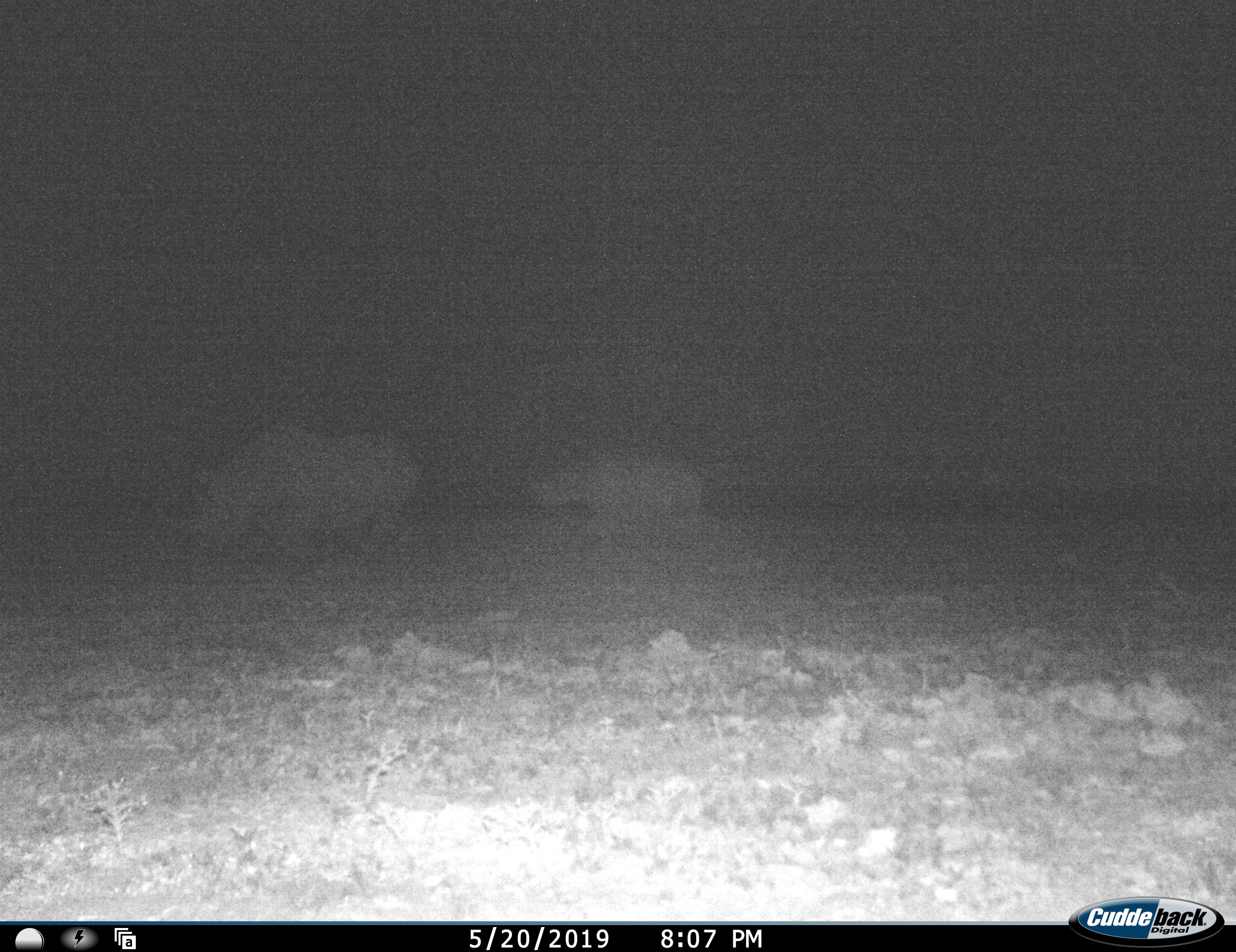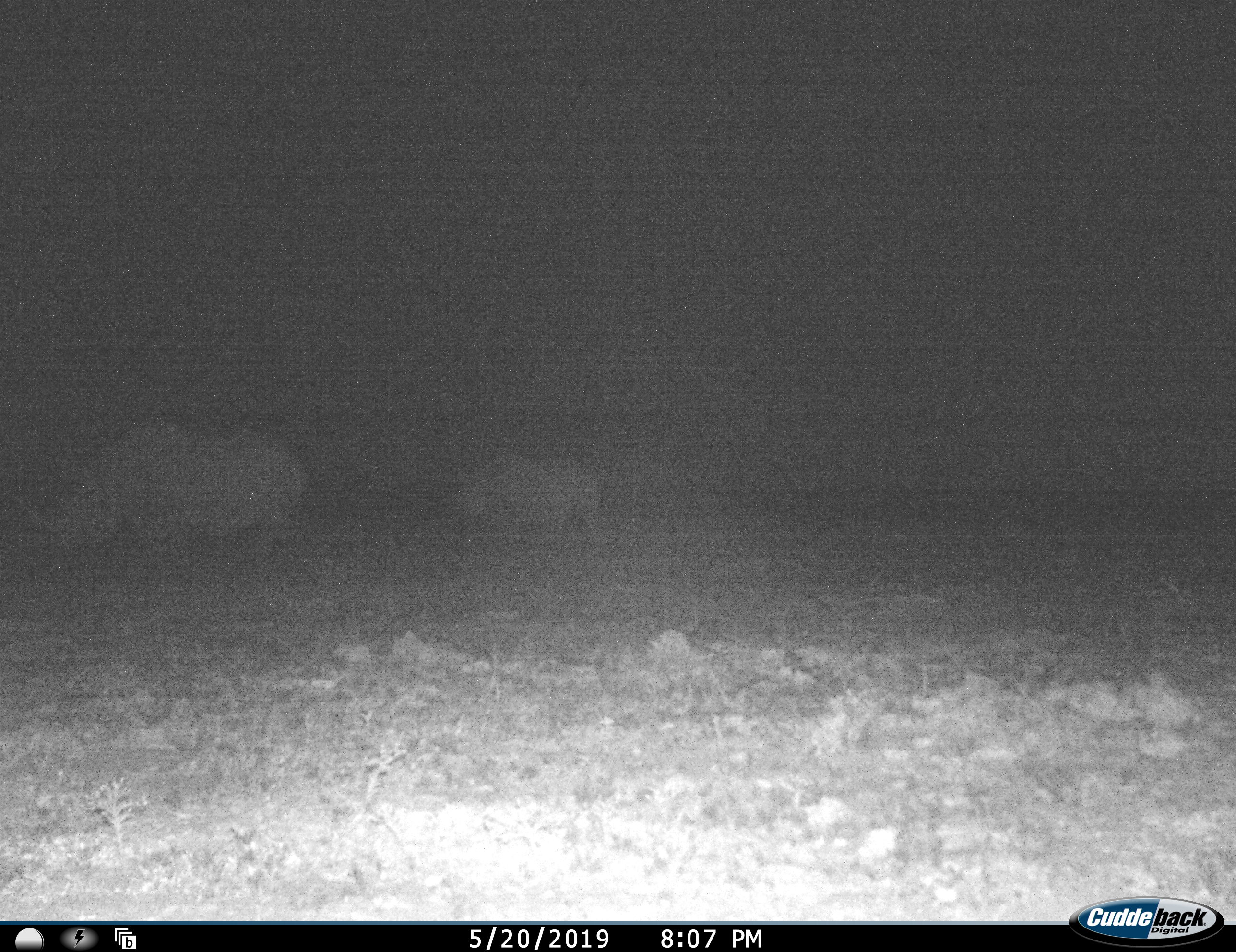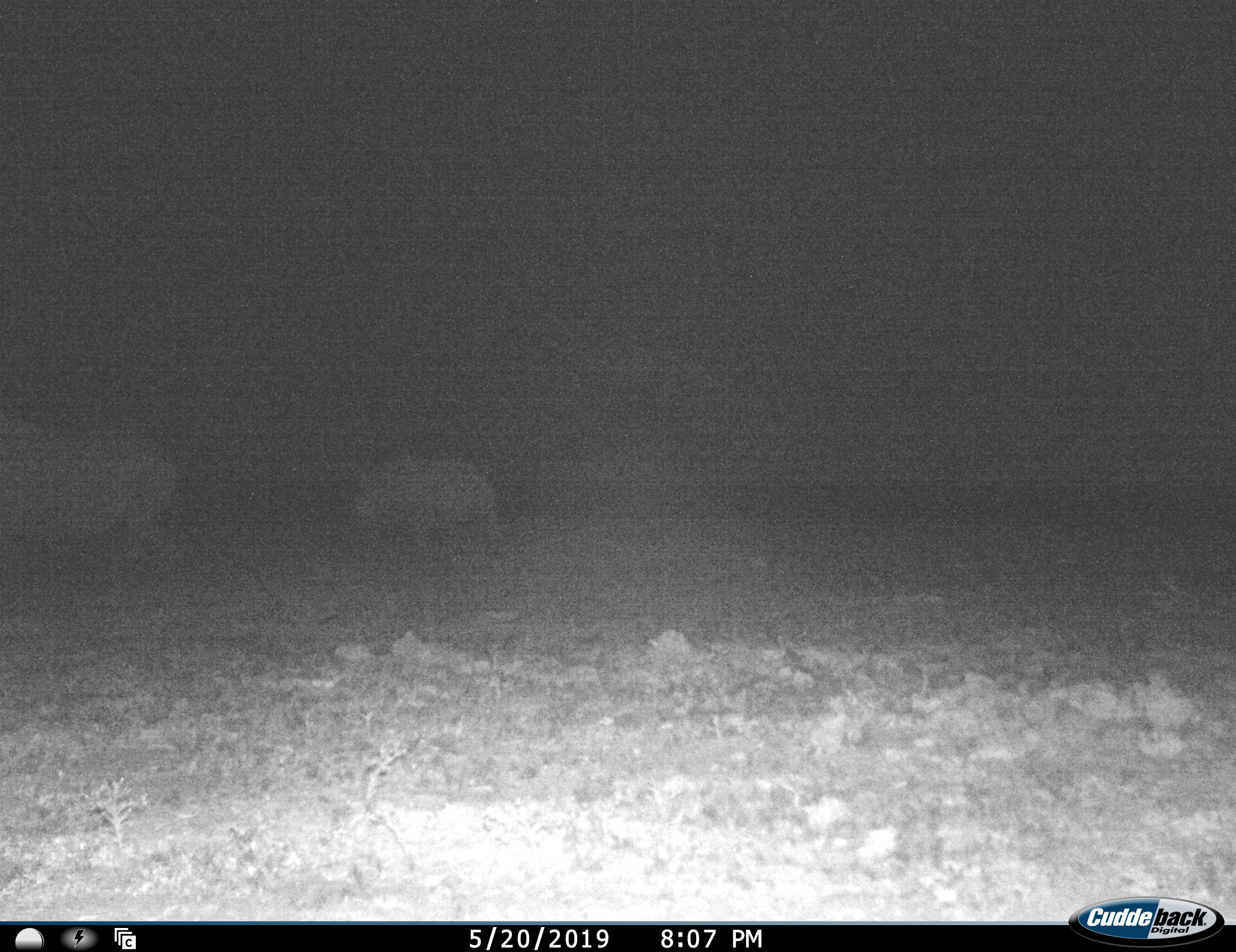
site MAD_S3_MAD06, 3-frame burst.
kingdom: Animalia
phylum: Chordata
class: Mammalia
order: Perissodactyla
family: Rhinocerotidae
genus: Diceros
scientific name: Diceros bicornis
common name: black rhinoceros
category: rhinocerosblack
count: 2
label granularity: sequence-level